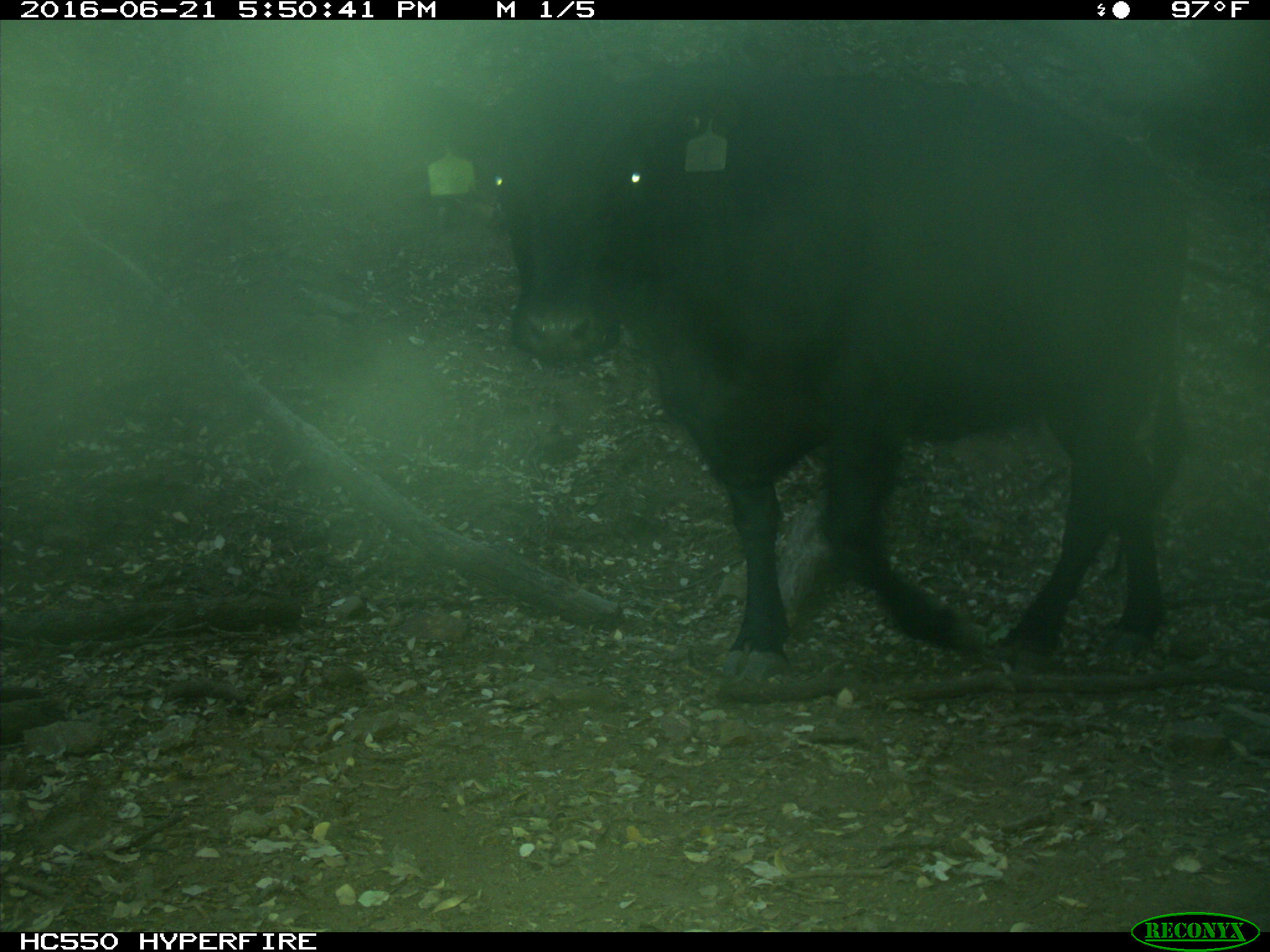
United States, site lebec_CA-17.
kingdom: Animalia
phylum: Chordata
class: Mammalia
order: Artiodactyla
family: Bovidae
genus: Bos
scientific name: Bos taurus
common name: domestic cow